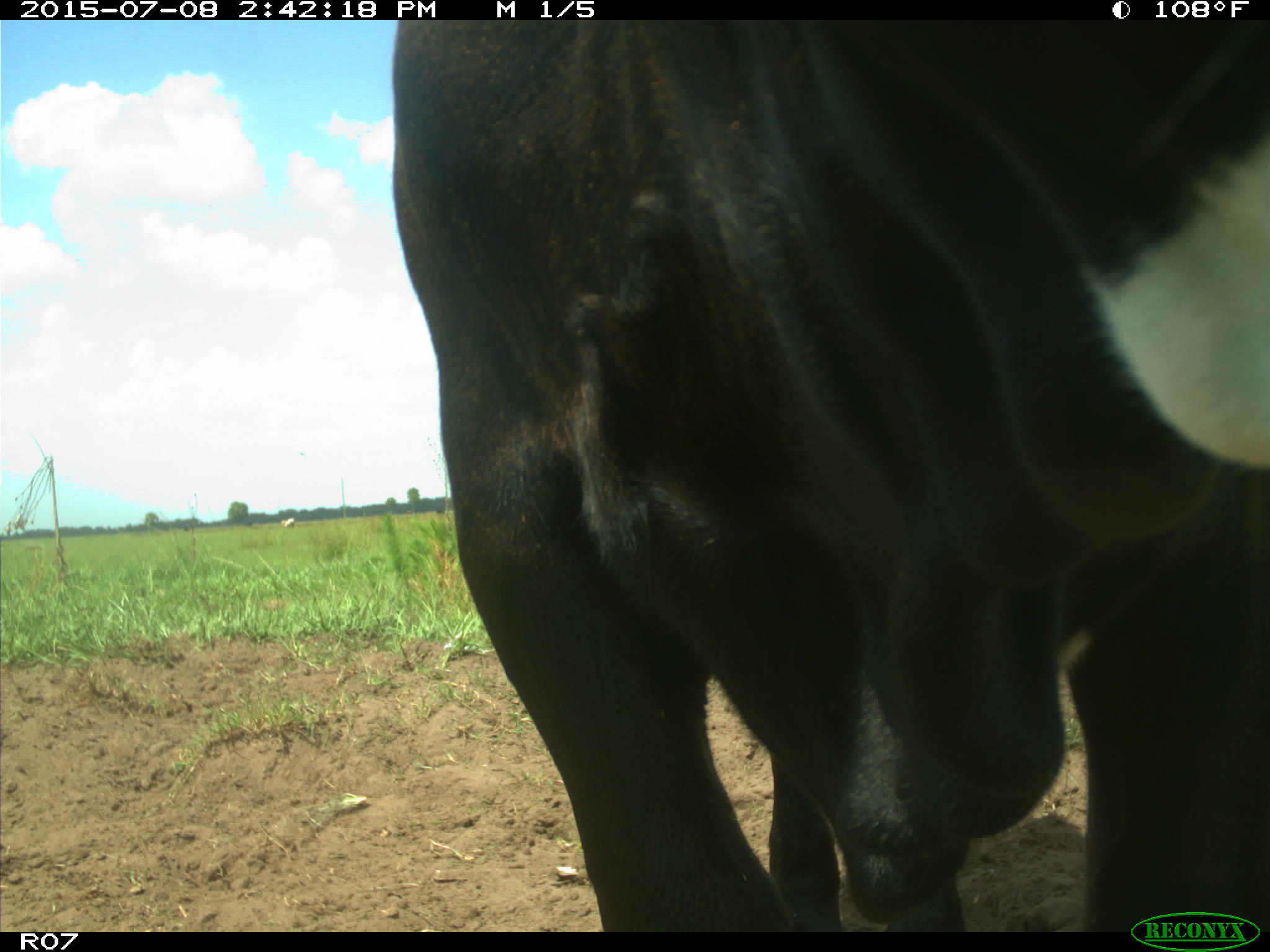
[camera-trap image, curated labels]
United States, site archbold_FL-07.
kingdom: Animalia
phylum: Chordata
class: Mammalia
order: Artiodactyla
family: Bovidae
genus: Bos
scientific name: Bos taurus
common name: domestic cow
Bos taurus (domestic cow).